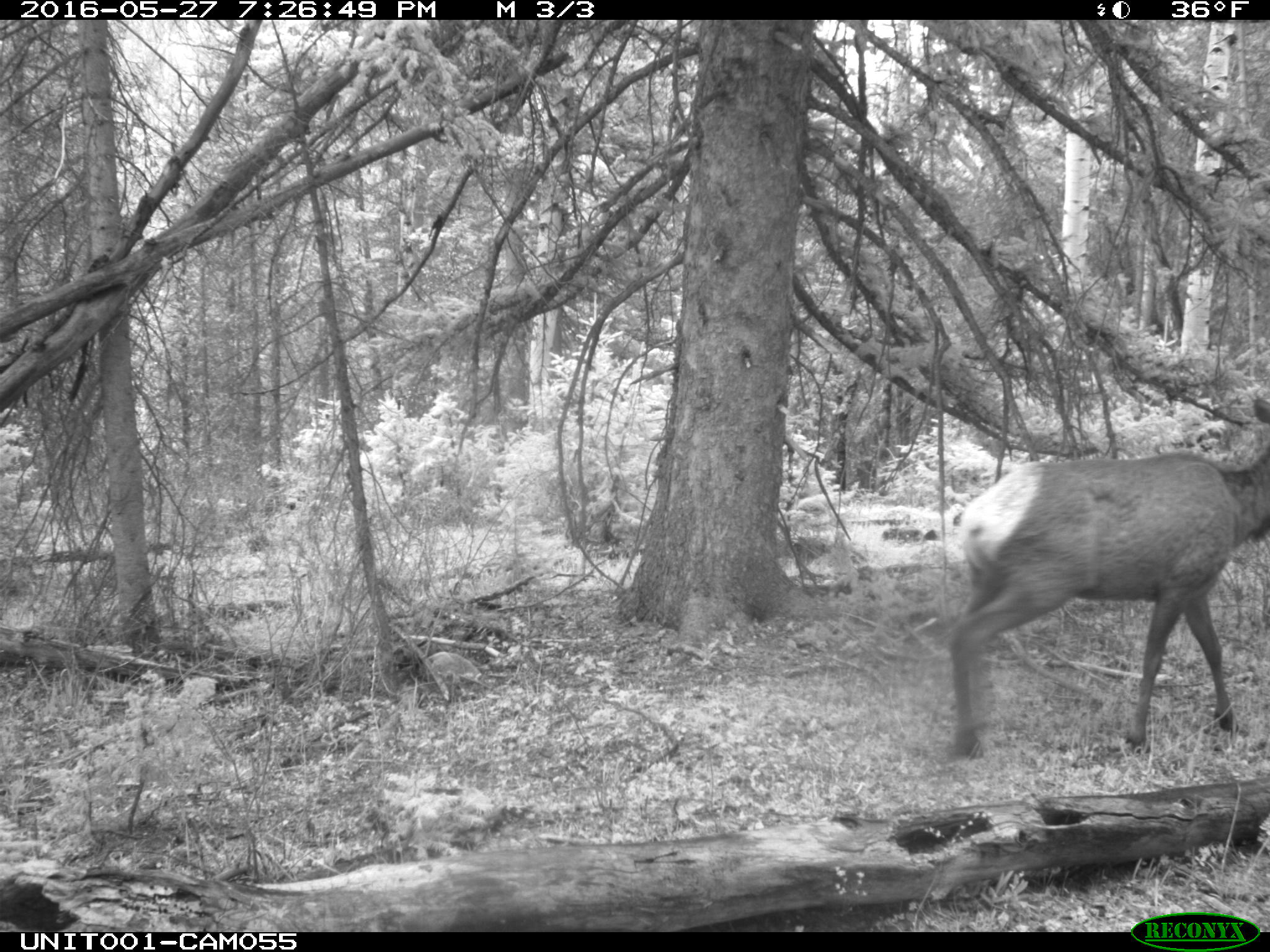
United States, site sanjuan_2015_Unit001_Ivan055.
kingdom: Animalia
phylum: Chordata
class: Mammalia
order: Artiodactyla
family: Cervidae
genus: Cervus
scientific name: Cervus elaphus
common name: red deer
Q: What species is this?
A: Cervus elaphus (red deer).